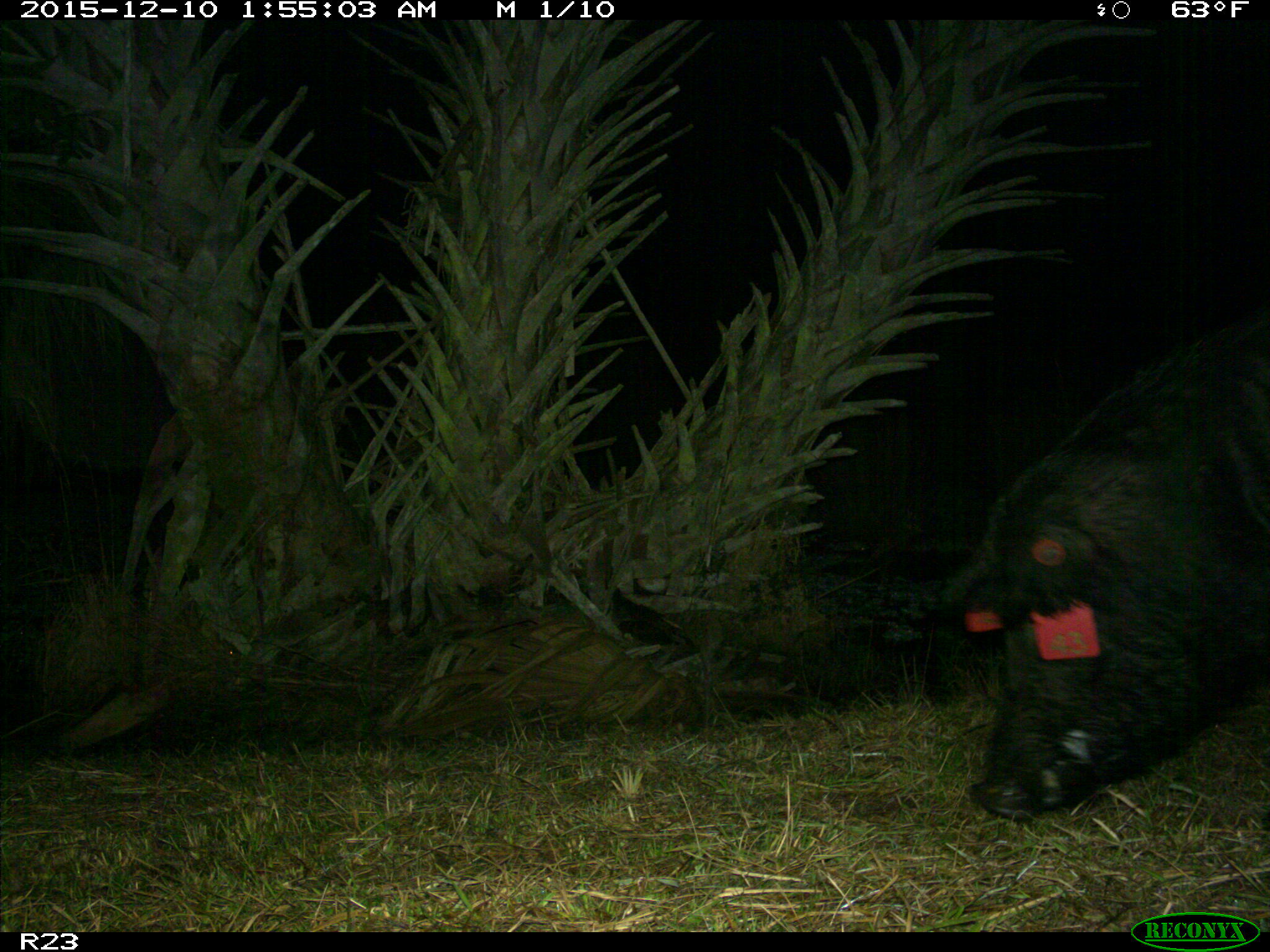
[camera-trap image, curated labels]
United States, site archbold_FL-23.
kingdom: Animalia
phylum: Chordata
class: Mammalia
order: Artiodactyla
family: Suidae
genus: Sus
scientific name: Sus scrofa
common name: wild boar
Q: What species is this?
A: Sus scrofa (wild boar).